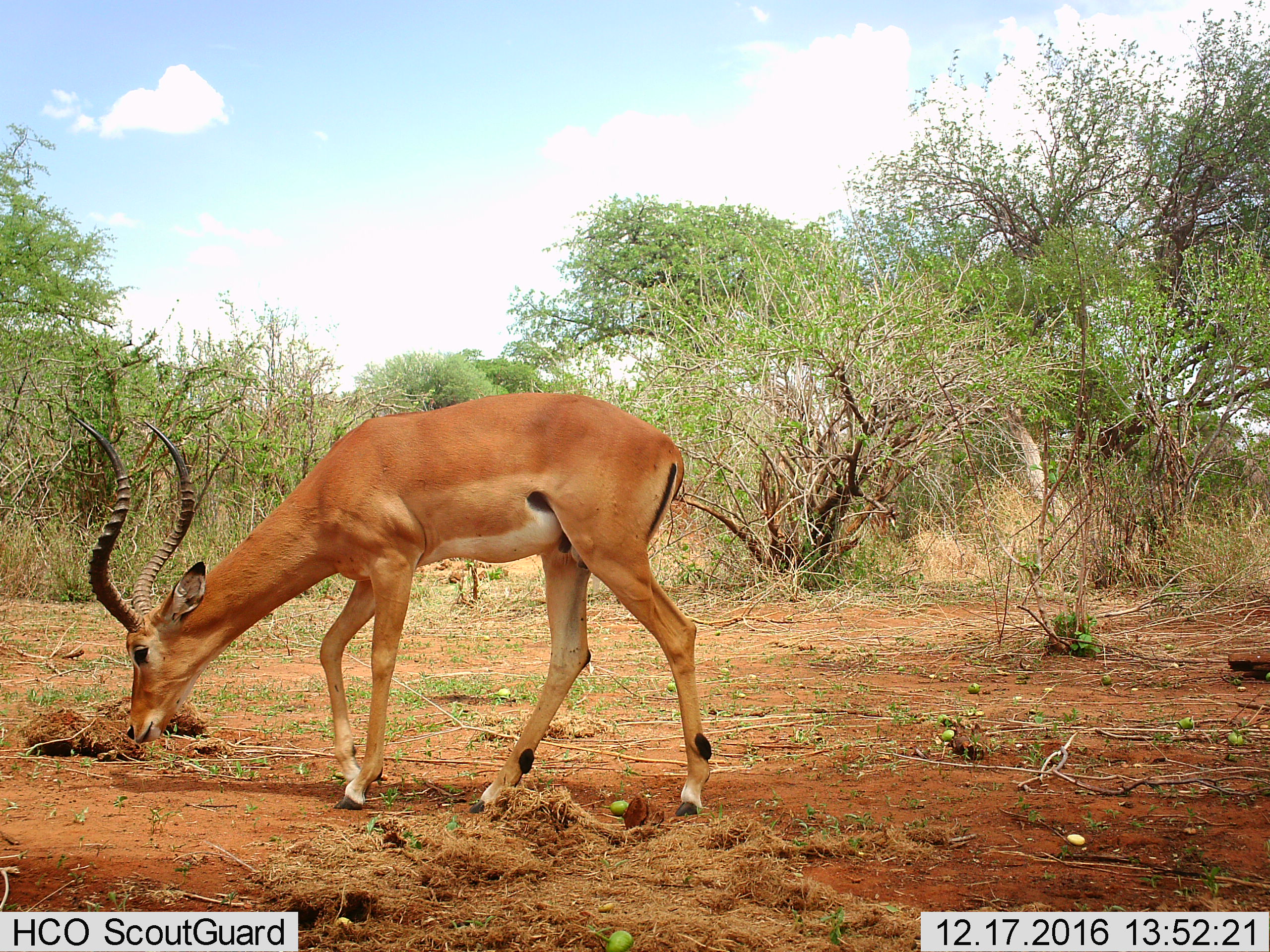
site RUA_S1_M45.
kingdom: Animalia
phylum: Chordata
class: Mammalia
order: Artiodactyla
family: Bovidae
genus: Aepyceros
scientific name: Aepyceros melampus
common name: impala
Impala (Aepyceros melampus), count 1. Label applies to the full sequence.